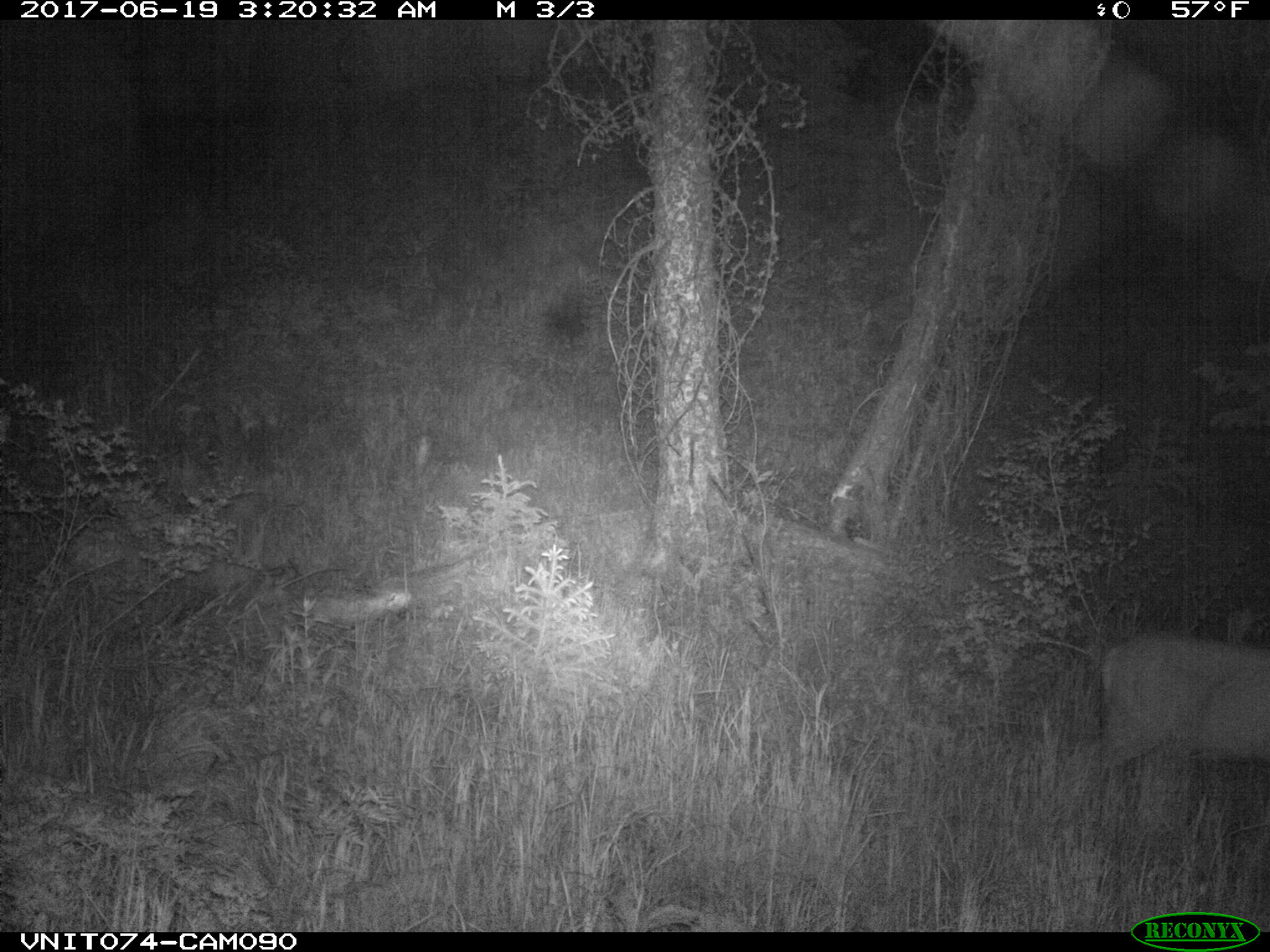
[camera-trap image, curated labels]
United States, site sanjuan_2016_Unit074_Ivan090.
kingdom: Animalia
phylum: Chordata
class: Mammalia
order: Artiodactyla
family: Cervidae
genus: Odocoileus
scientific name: Odocoileus hemionus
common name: mule deer